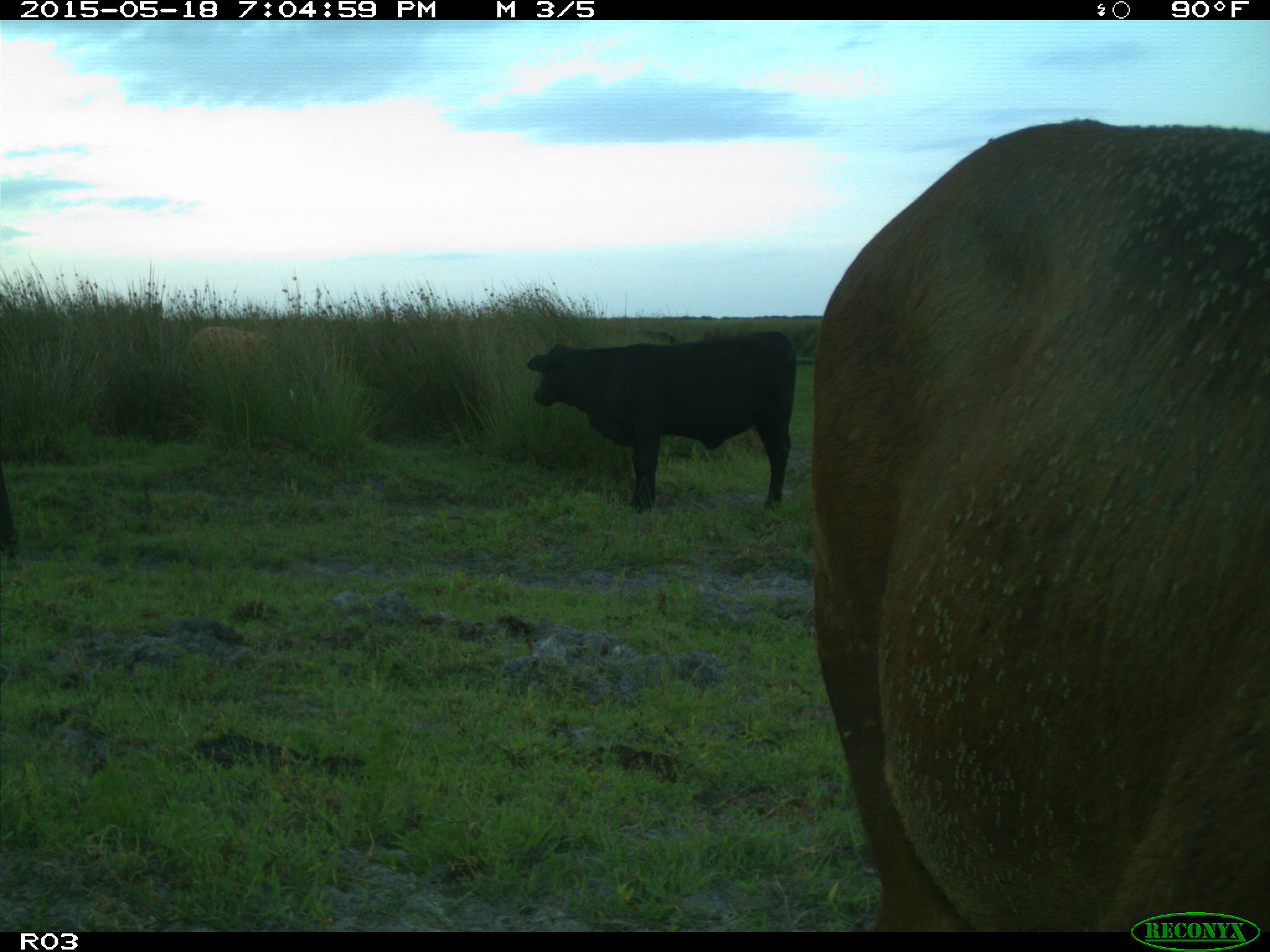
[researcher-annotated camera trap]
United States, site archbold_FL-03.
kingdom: Animalia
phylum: Chordata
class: Mammalia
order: Artiodactyla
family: Bovidae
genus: Bos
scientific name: Bos taurus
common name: domestic cow